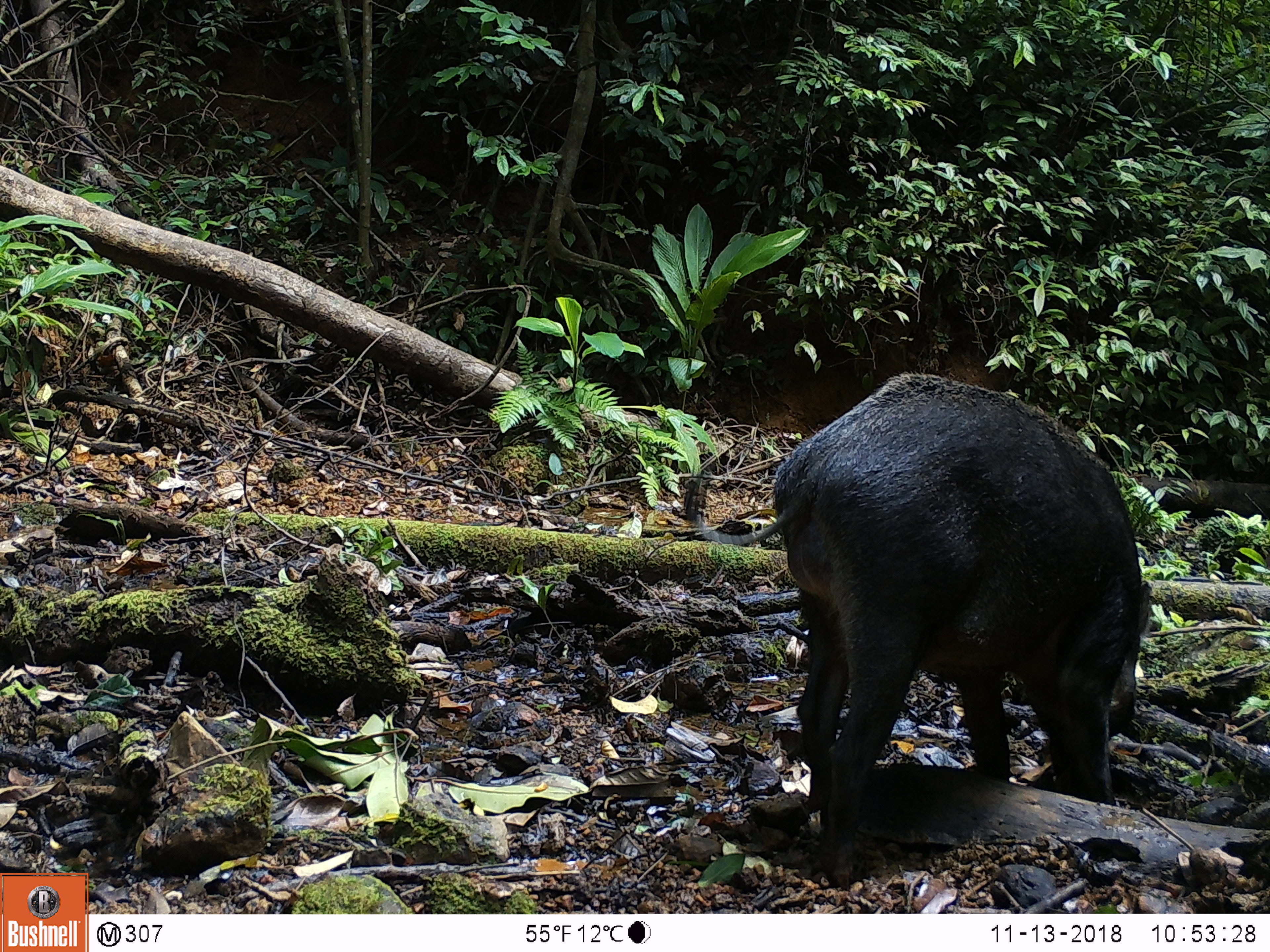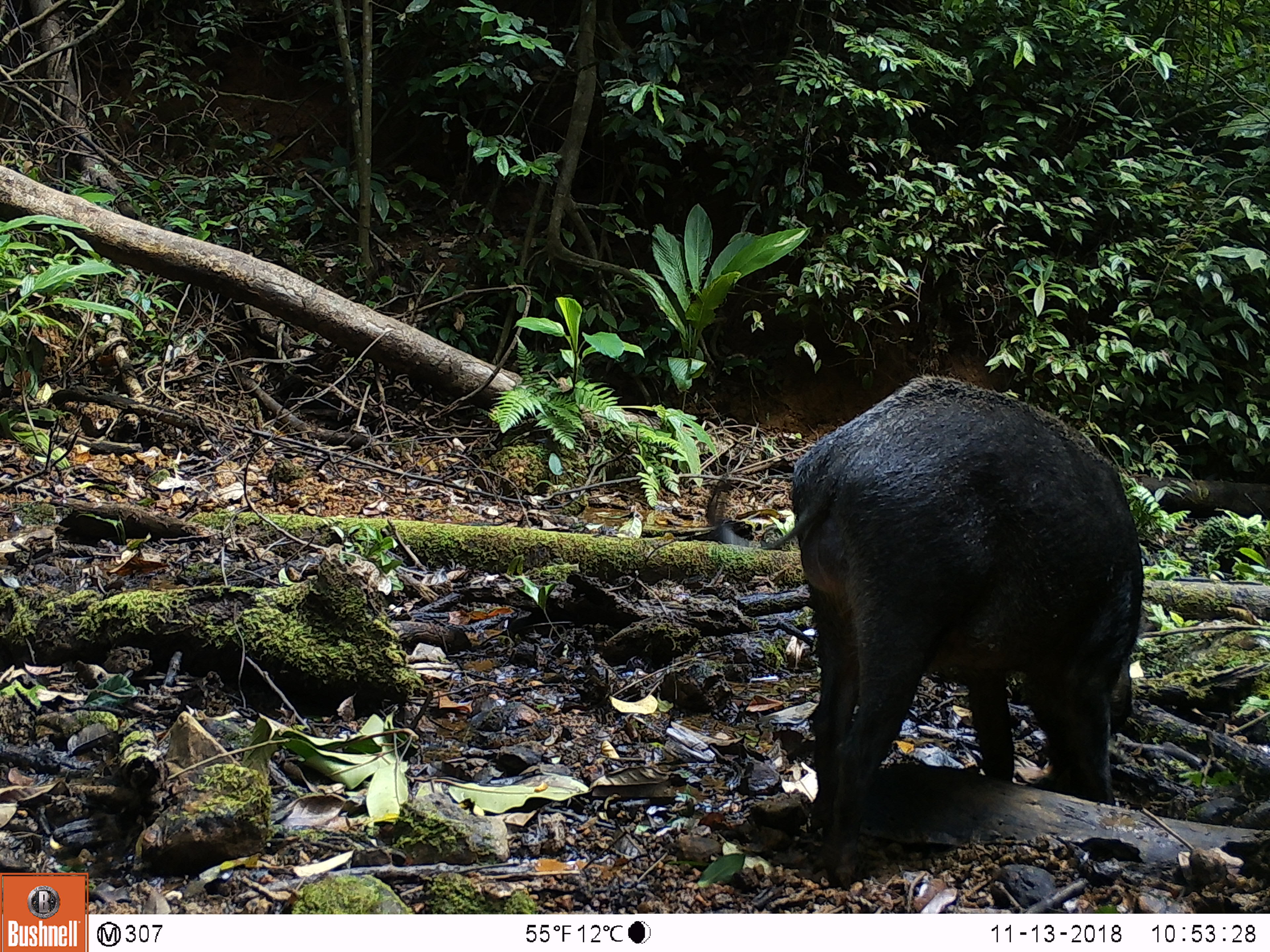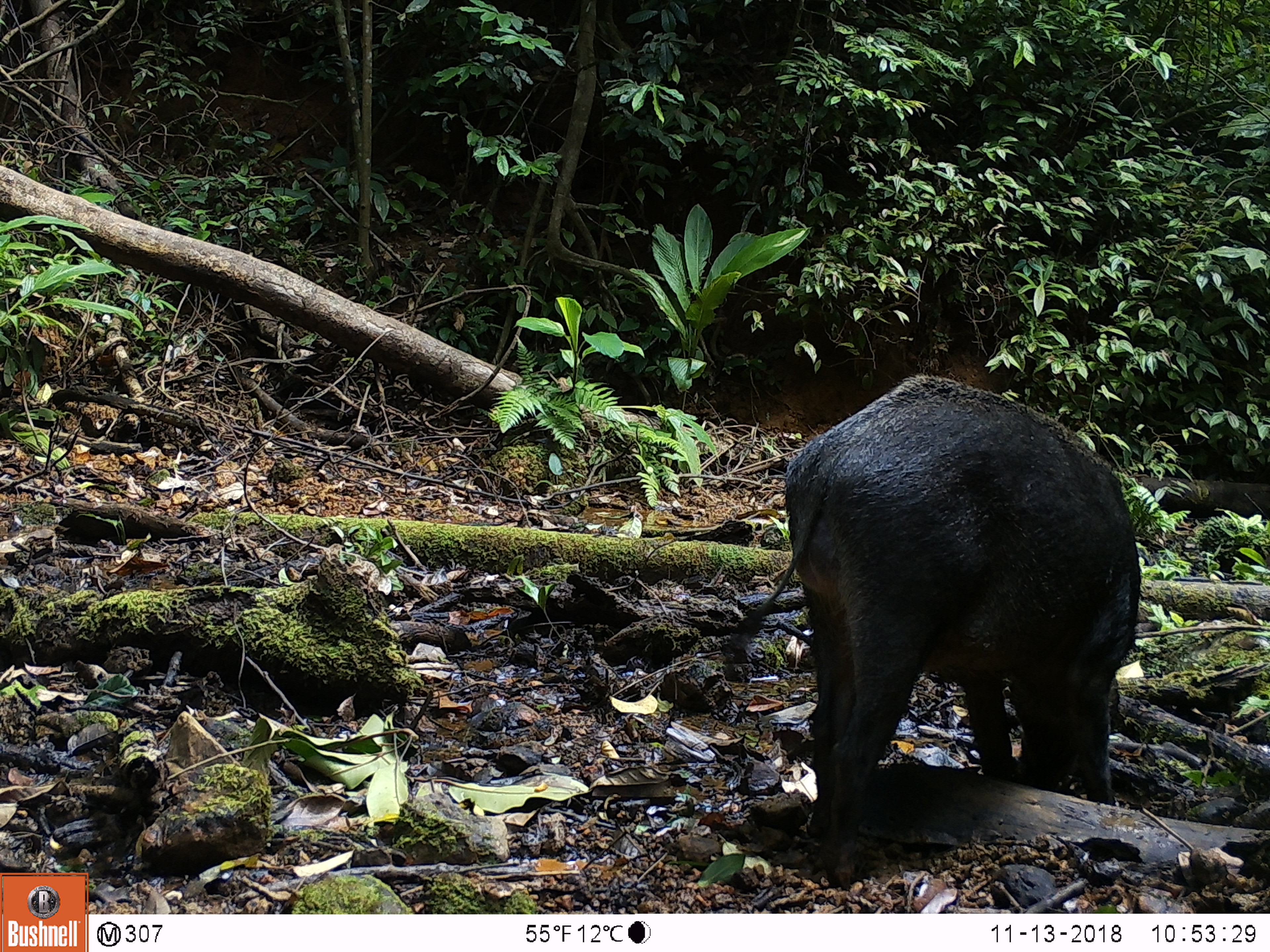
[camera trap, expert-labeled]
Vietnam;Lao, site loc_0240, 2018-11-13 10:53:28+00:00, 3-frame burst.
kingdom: Animalia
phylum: Chordata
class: Mammalia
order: Artiodactyla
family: Suidae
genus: Sus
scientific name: Sus scrofa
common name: eurasian wild pig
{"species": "eurasian wild pig (Sus scrofa)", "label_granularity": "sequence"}